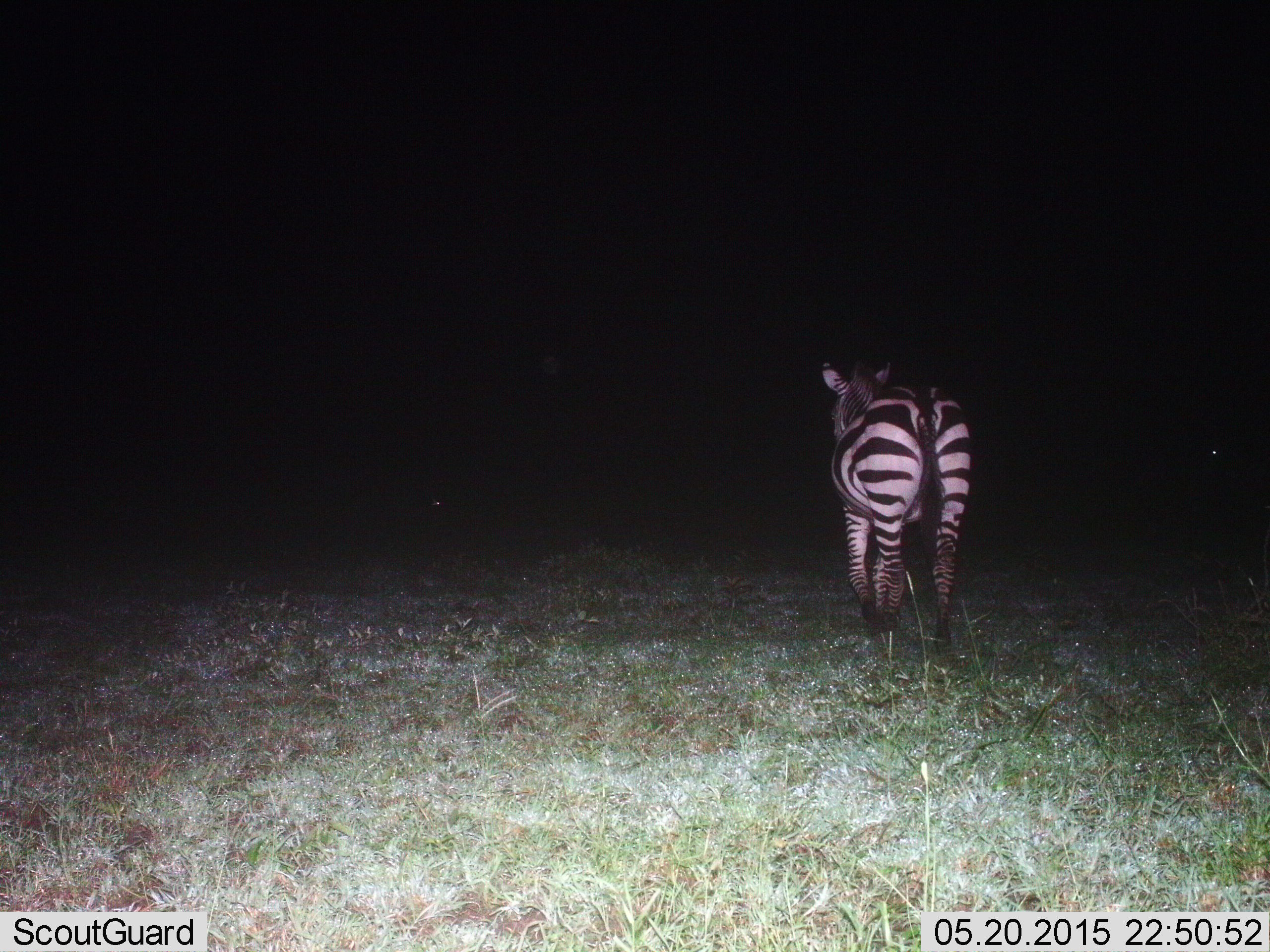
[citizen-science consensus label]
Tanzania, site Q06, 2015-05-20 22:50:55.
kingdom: Animalia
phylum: Chordata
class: Mammalia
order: Perissodactyla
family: Equidae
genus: Equus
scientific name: Equus quagga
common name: plains zebra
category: zebra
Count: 1.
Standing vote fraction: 40%.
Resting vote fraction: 0%.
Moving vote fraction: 60%.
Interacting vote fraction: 0%.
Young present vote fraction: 0%.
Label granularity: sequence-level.